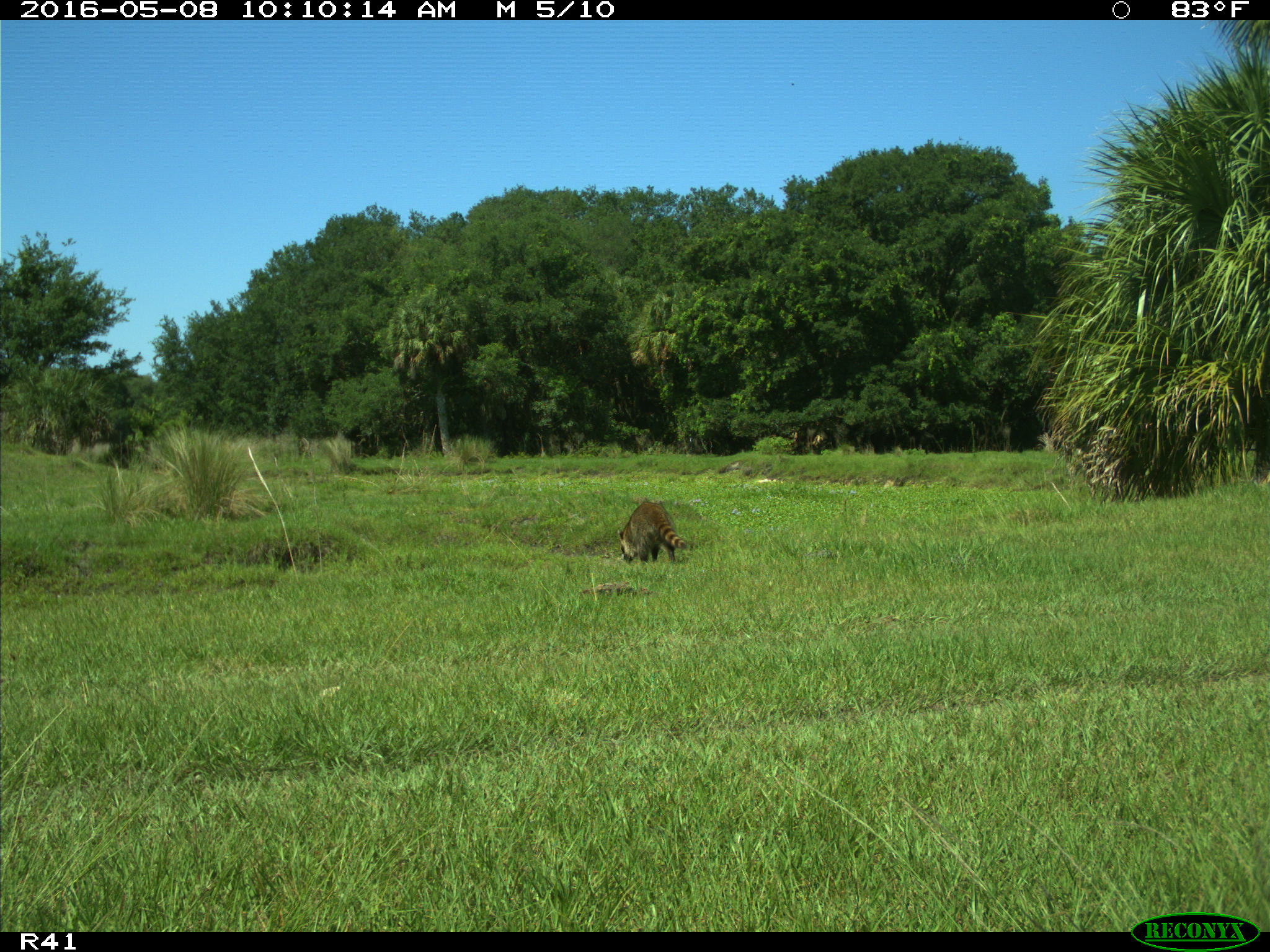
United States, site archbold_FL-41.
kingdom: Animalia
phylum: Chordata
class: Mammalia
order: Carnivora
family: Procyonidae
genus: Procyon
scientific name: Procyon lotor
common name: common raccoon